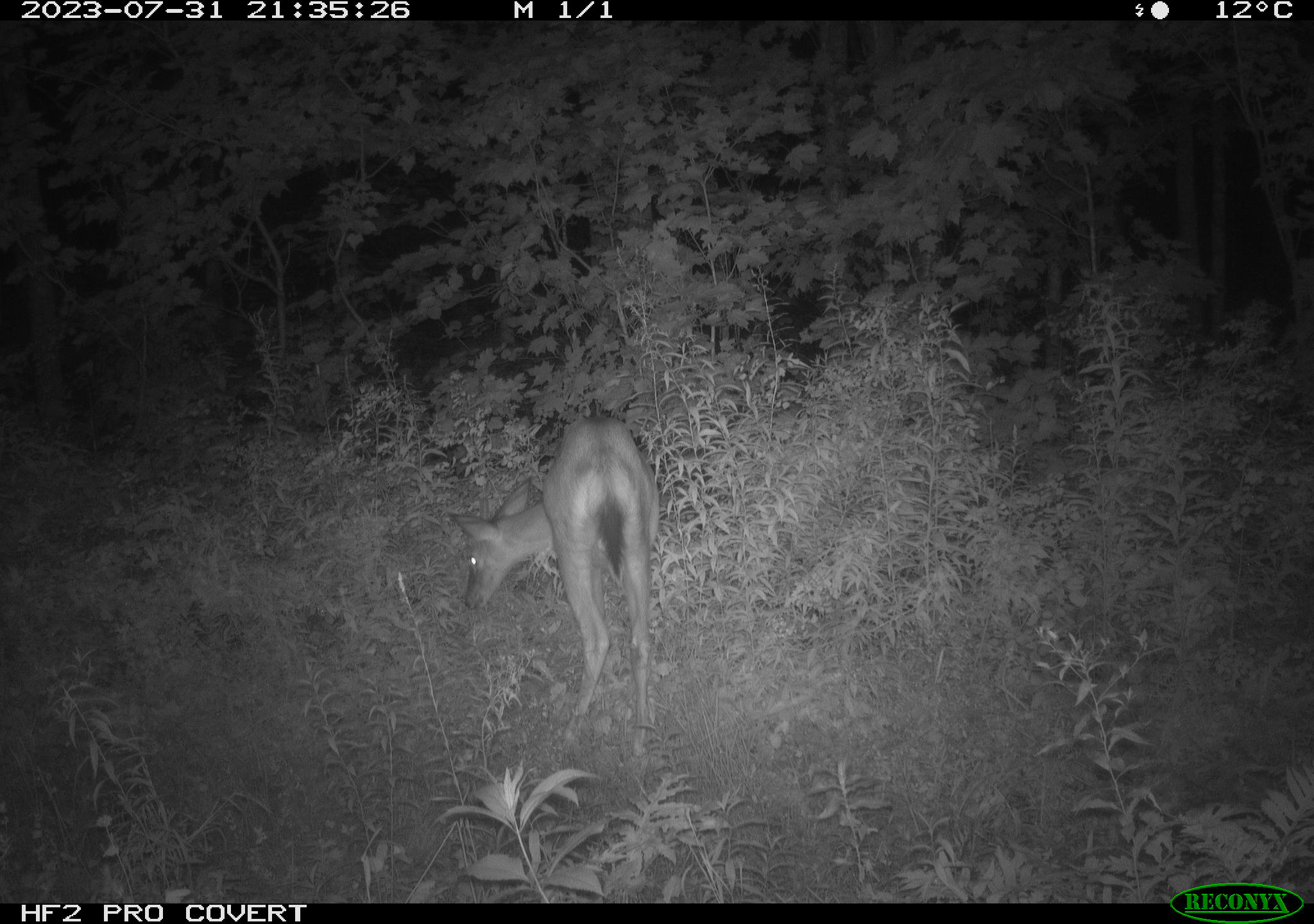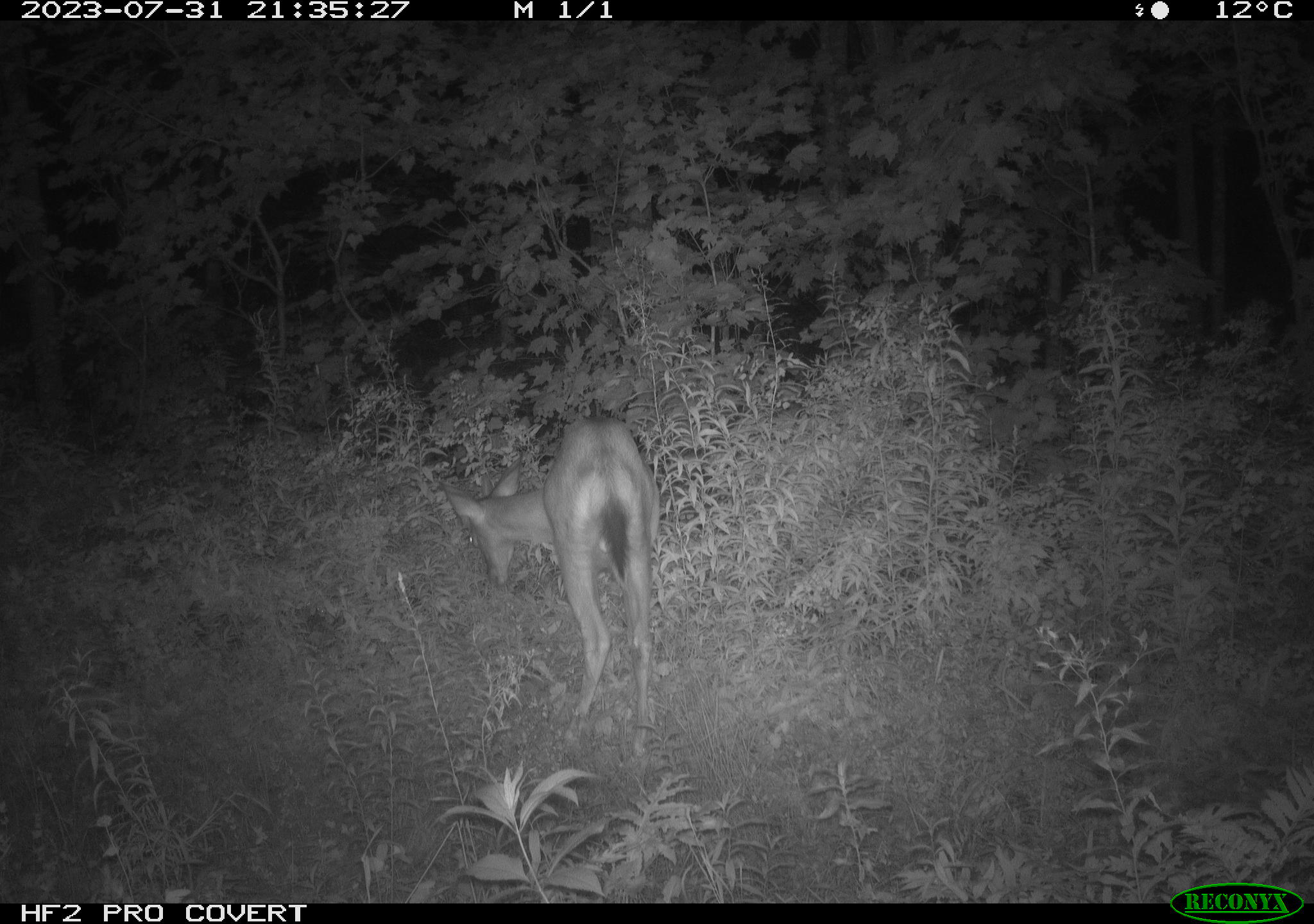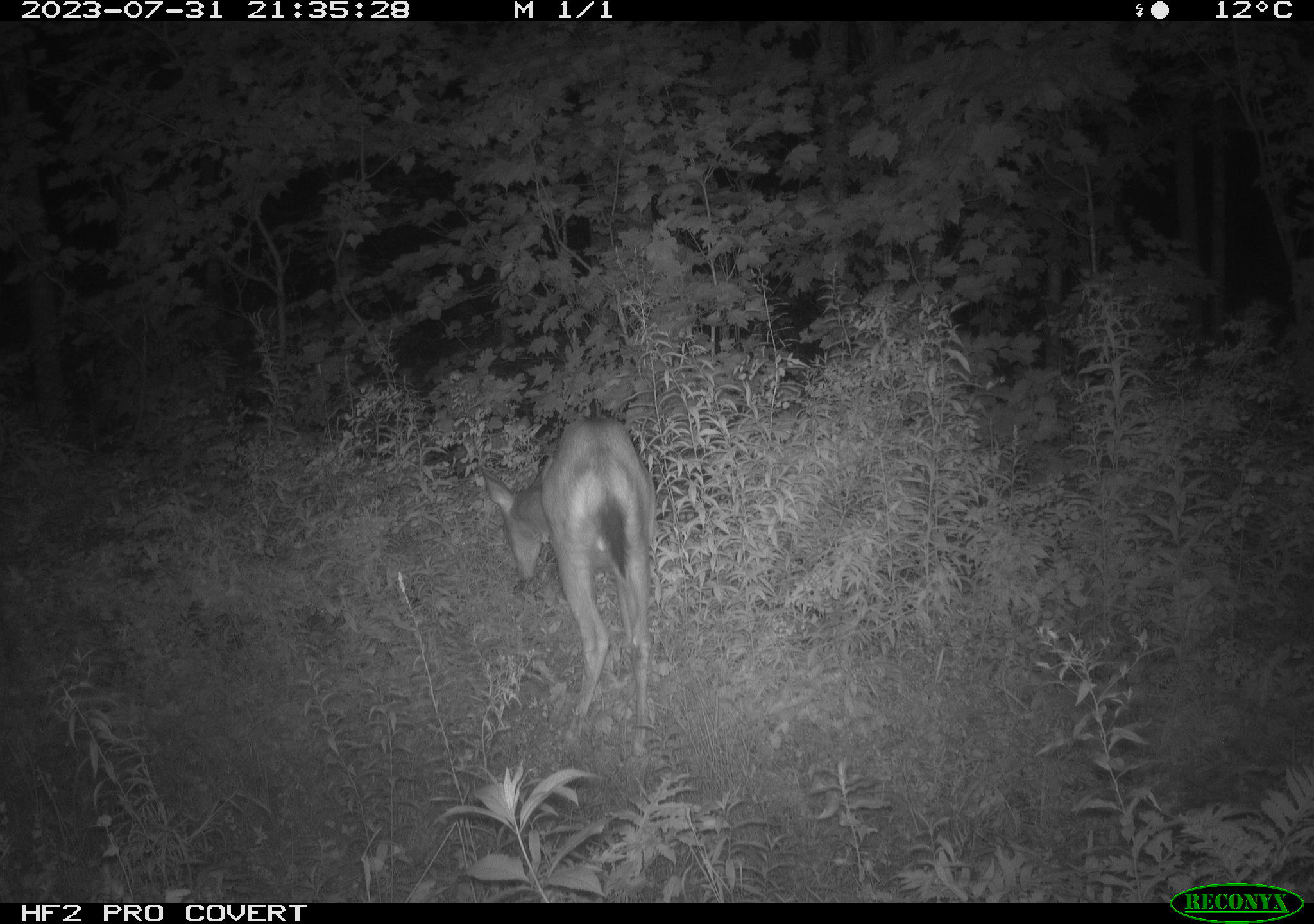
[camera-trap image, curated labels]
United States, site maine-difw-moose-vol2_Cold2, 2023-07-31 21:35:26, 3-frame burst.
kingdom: Animalia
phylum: Chordata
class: Mammalia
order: Artiodactyla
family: Cervidae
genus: Odocoileus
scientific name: Odocoileus virginianus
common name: white-tailed deer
White-tailed deer (Odocoileus virginianus).